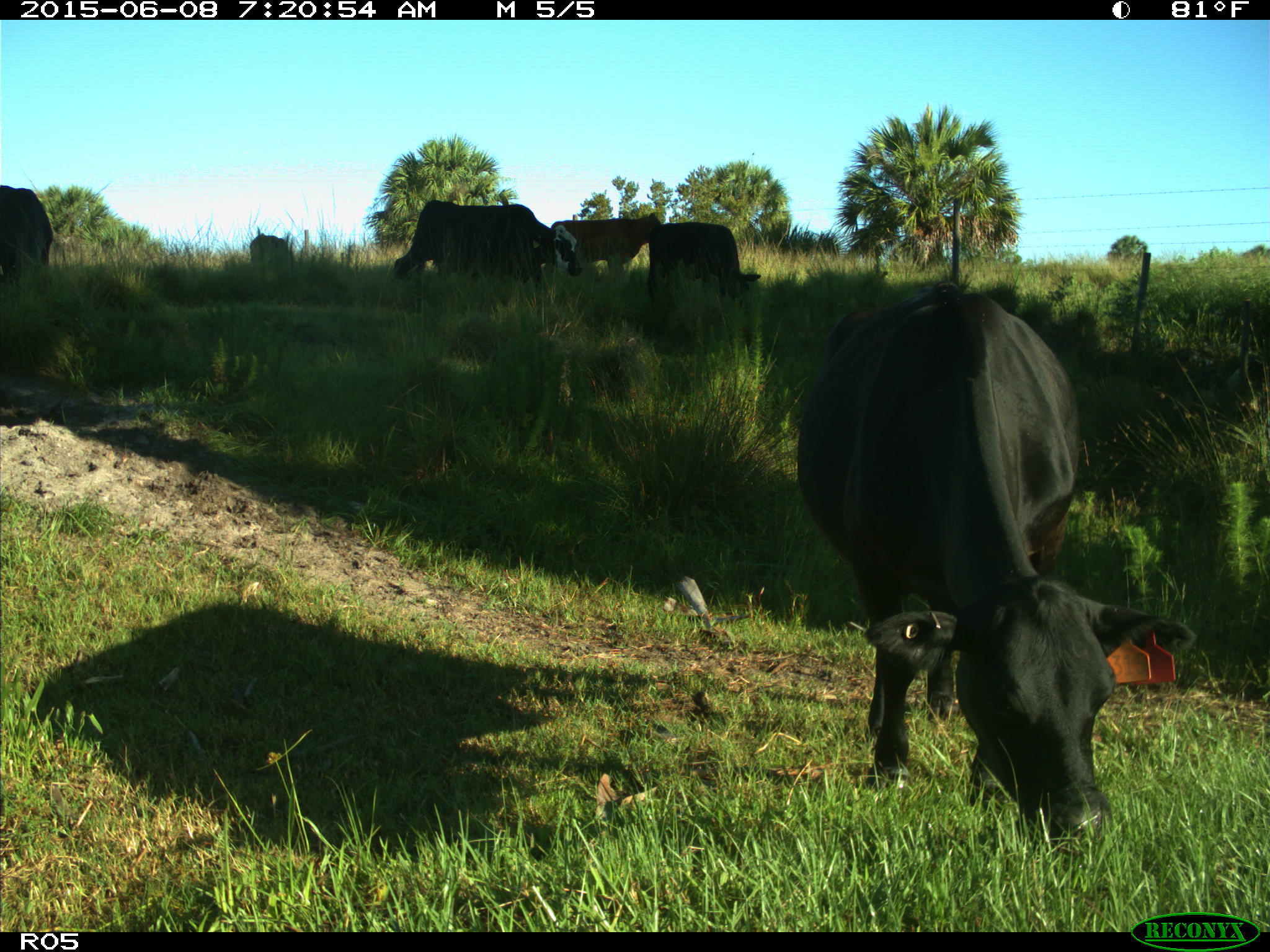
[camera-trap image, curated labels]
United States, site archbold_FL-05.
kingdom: Animalia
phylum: Chordata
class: Mammalia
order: Artiodactyla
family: Bovidae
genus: Bos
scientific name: Bos taurus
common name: domestic cow